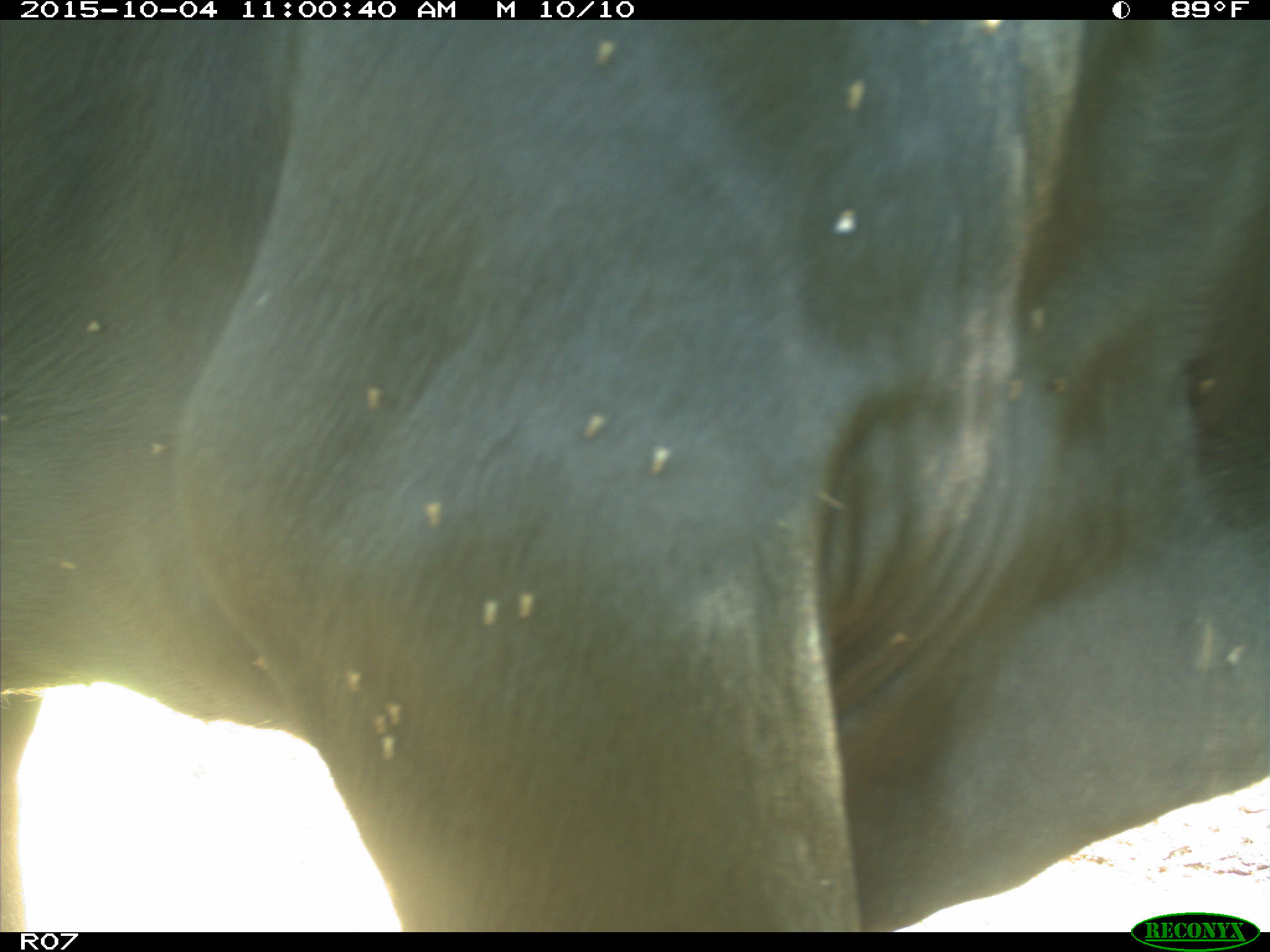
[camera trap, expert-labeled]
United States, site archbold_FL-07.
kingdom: Animalia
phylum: Chordata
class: Mammalia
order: Artiodactyla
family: Bovidae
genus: Bos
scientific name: Bos taurus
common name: domestic cow